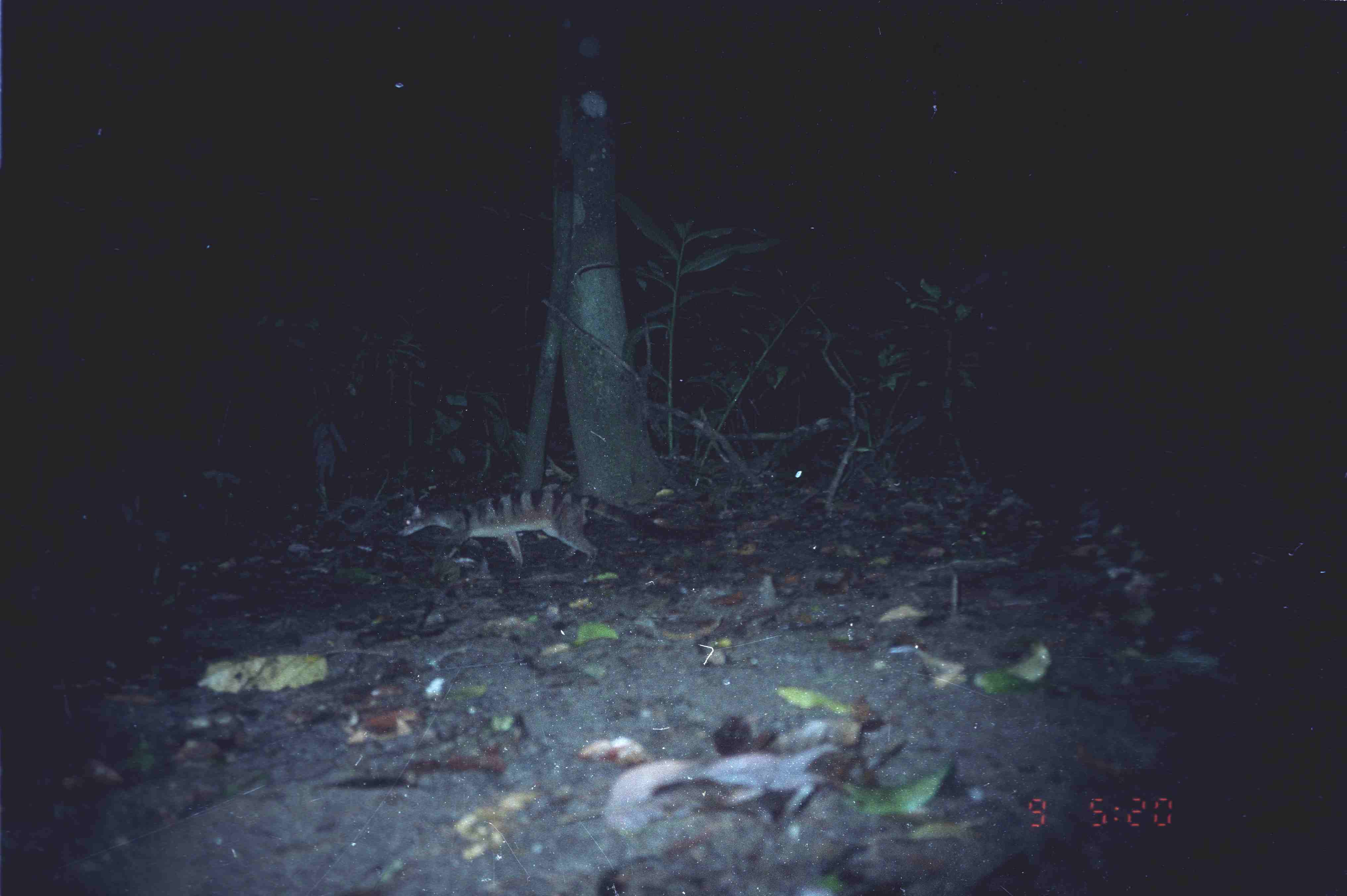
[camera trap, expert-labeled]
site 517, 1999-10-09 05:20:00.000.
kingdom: Animalia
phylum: Chordata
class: Mammalia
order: Carnivora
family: Viverridae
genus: Hemigalus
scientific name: Hemigalus derbyanus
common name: banded civet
Hemigalus derbyanus (banded civet), count 1.